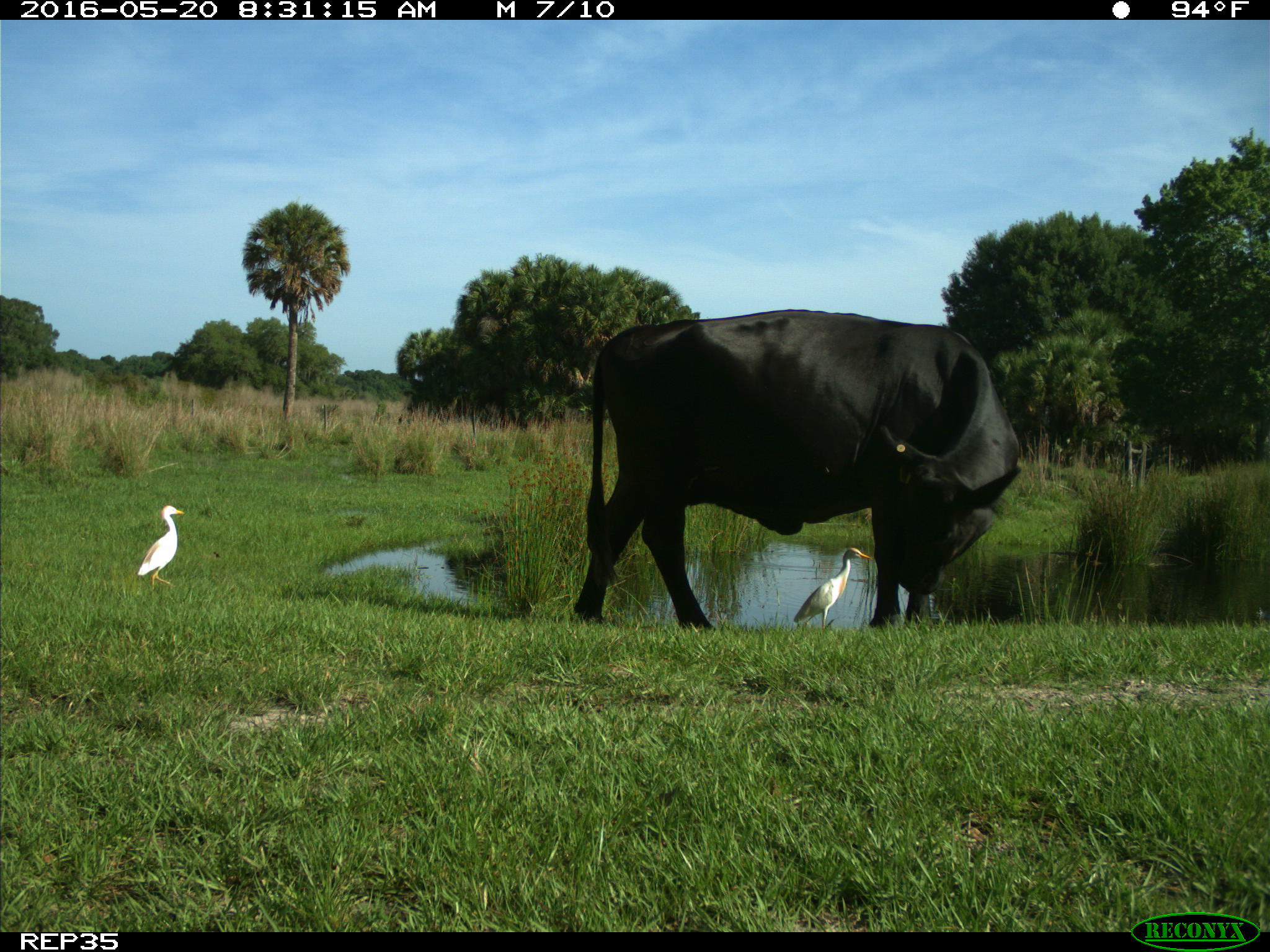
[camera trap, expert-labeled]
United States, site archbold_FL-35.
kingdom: Animalia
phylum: Chordata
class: Mammalia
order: Artiodactyla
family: Bovidae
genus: Bos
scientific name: Bos taurus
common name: domestic cow